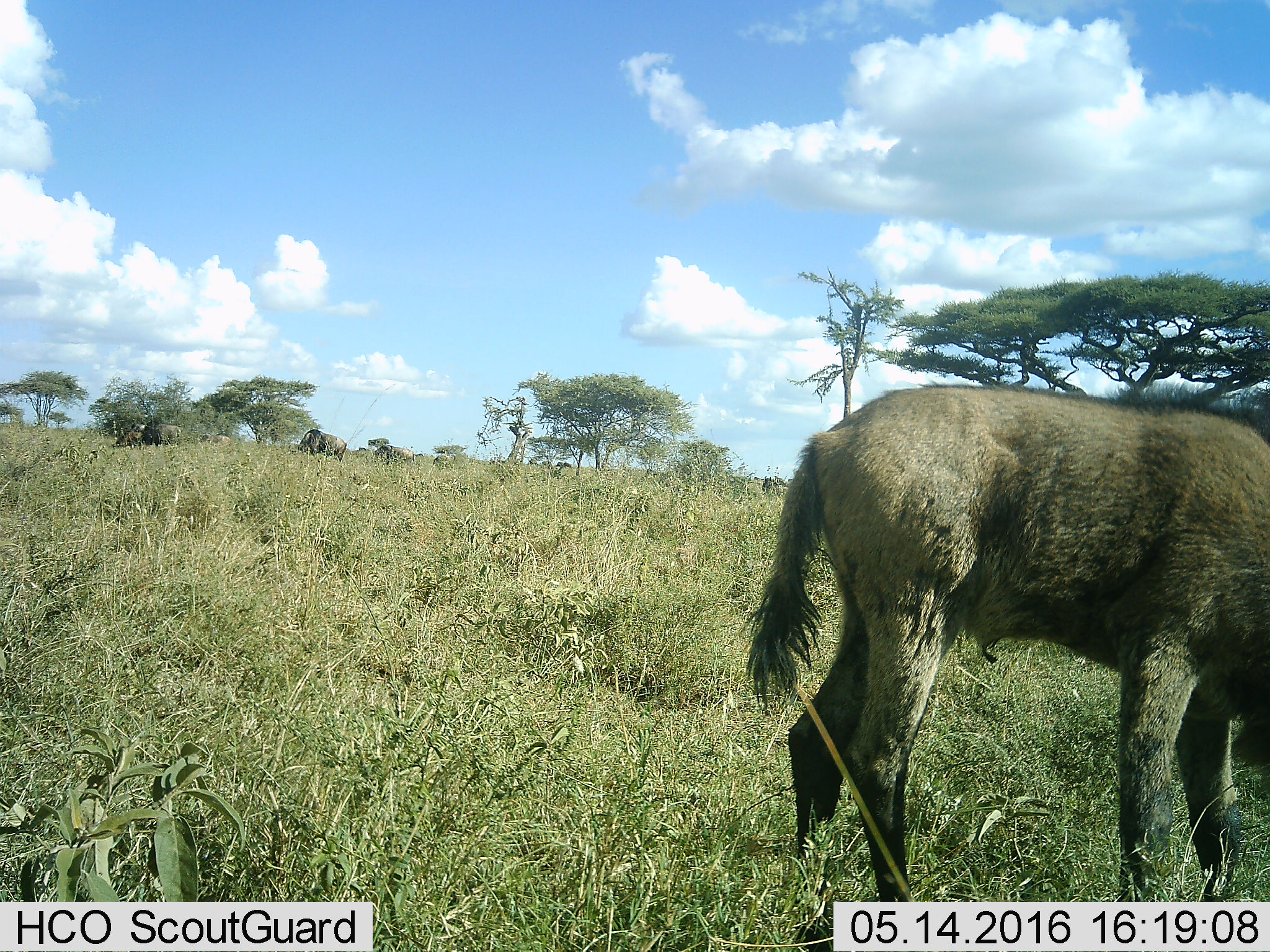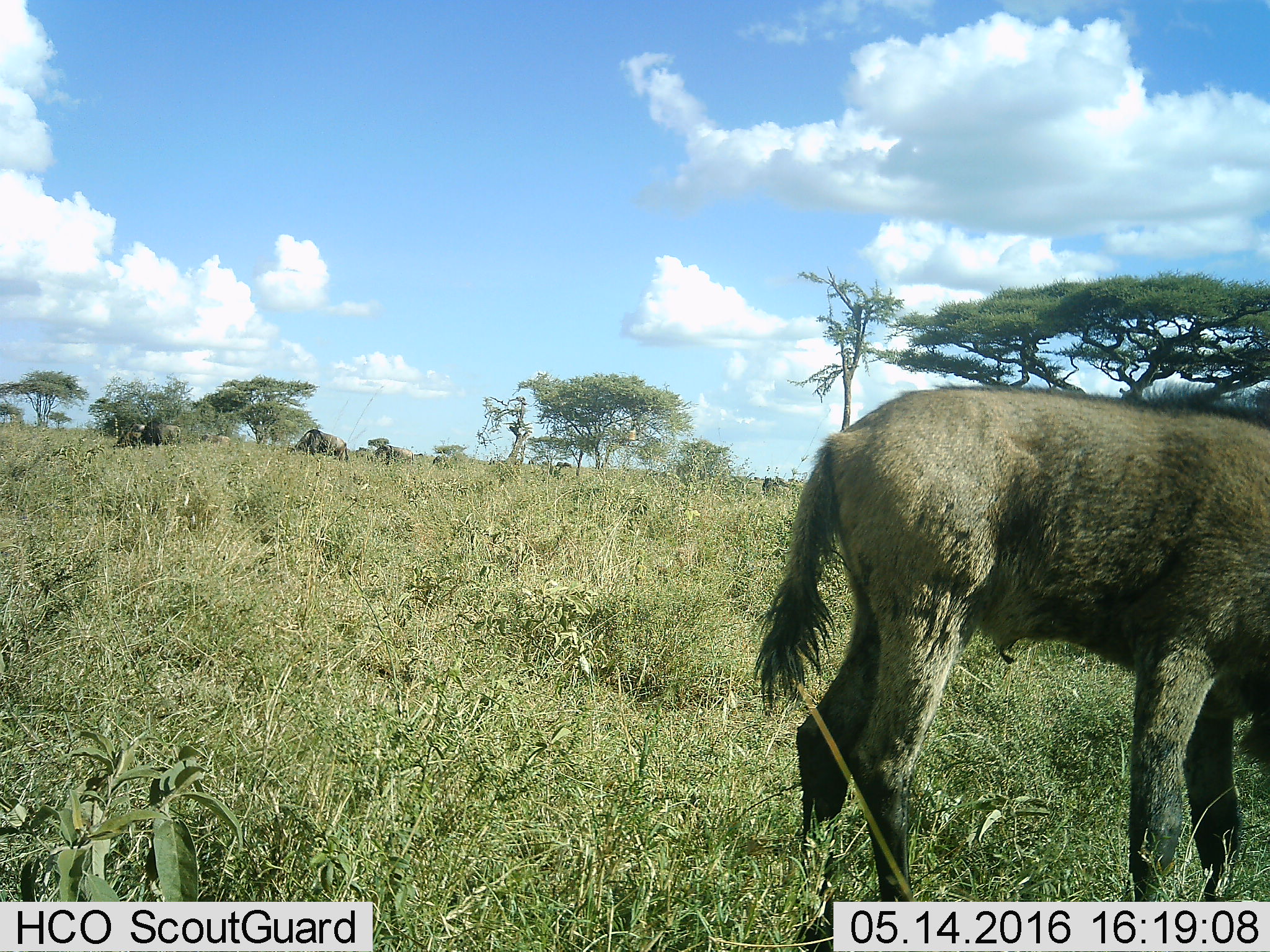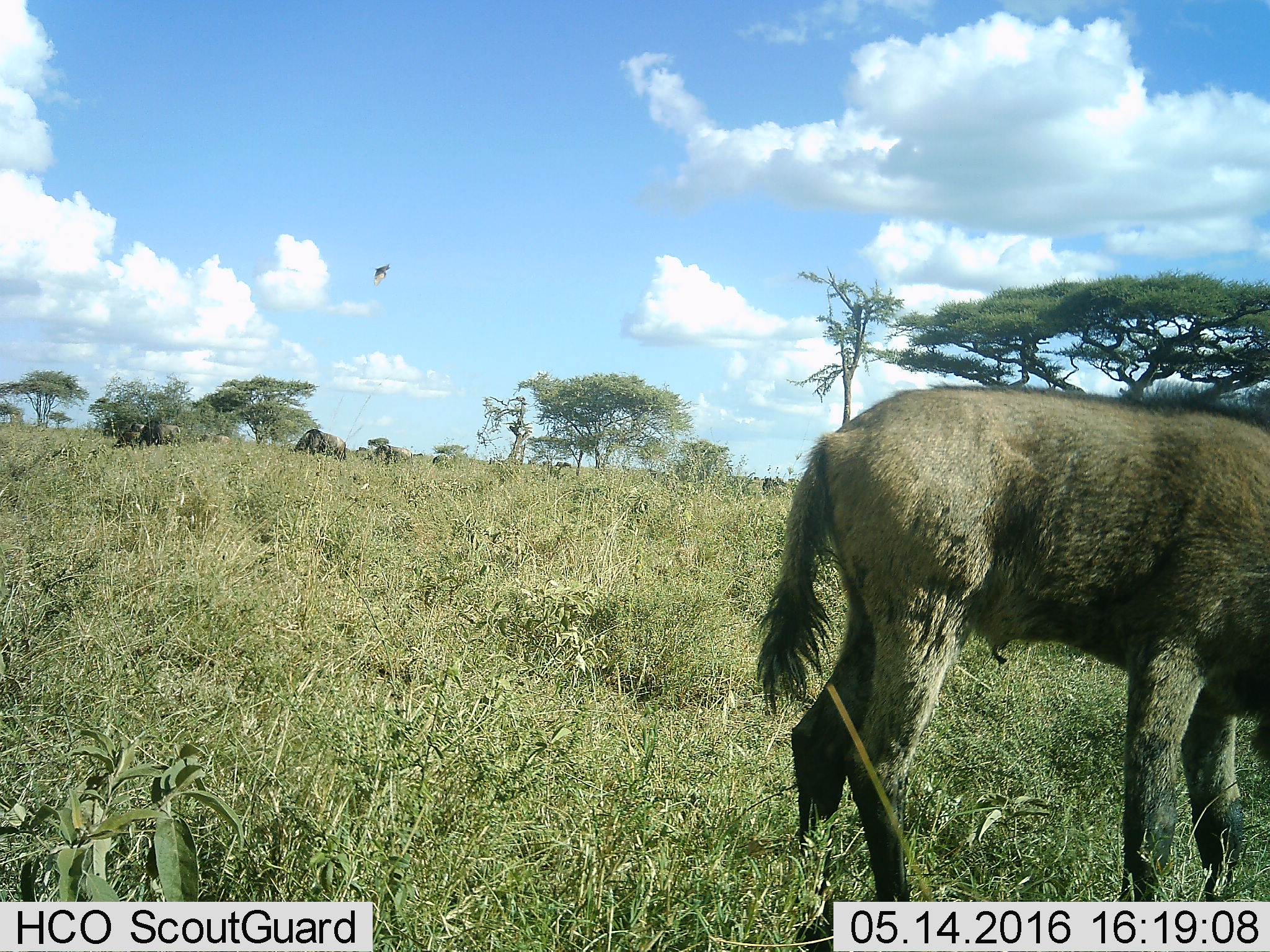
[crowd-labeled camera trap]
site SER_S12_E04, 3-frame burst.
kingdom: Animalia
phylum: Chordata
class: Mammalia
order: Artiodactyla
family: Bovidae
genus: Connochaetes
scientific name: Connochaetes taurinus taurinus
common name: blue wildebeest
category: wildebeestblue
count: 9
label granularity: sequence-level